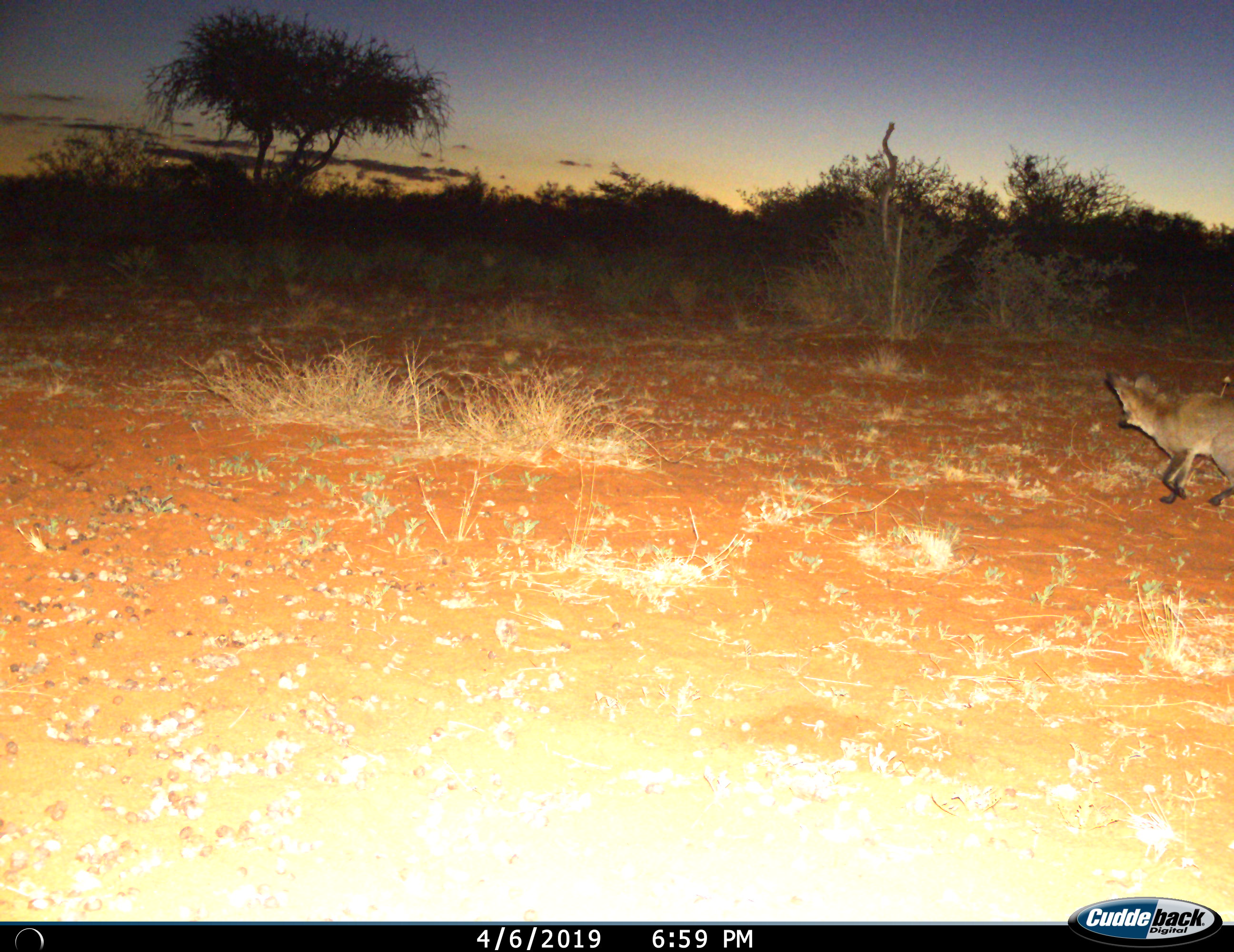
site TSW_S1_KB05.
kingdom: Animalia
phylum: Chordata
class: Mammalia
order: Carnivora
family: Canidae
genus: Otocyon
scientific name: Otocyon megalotis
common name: bat-eared fox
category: foxbateared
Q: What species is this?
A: Foxbateared (bat-eared fox) (Otocyon megalotis).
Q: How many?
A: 1.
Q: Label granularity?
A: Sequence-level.